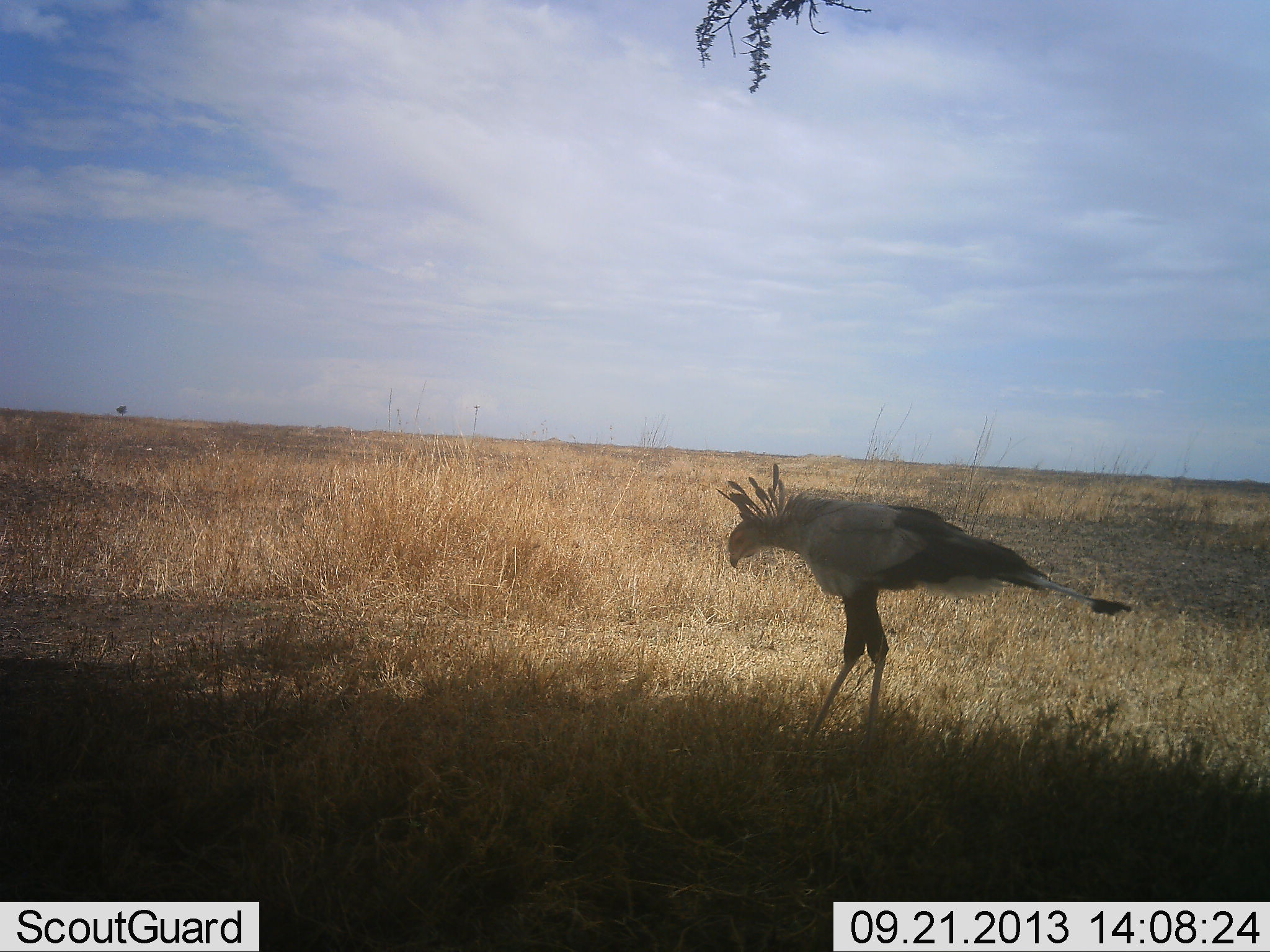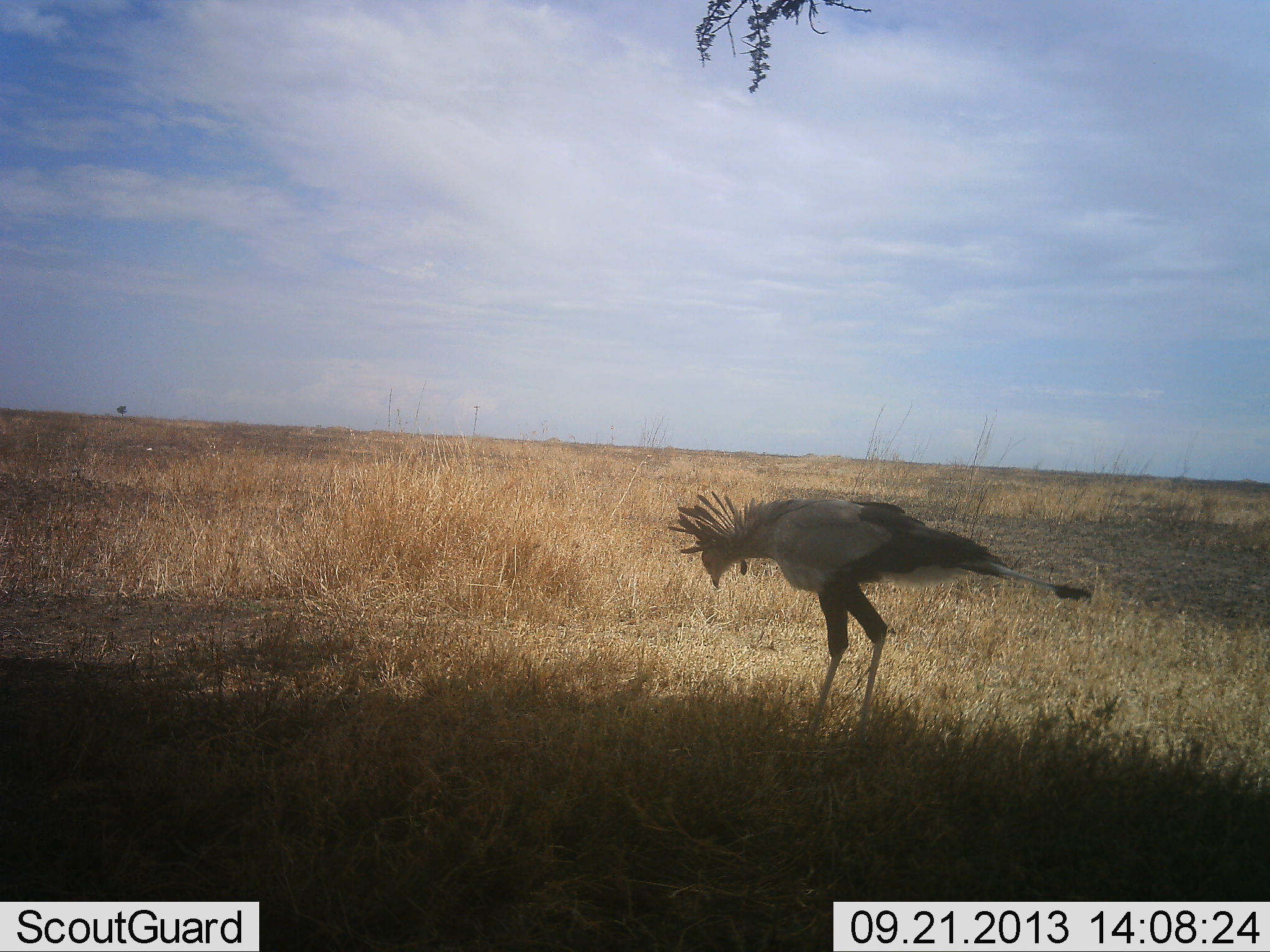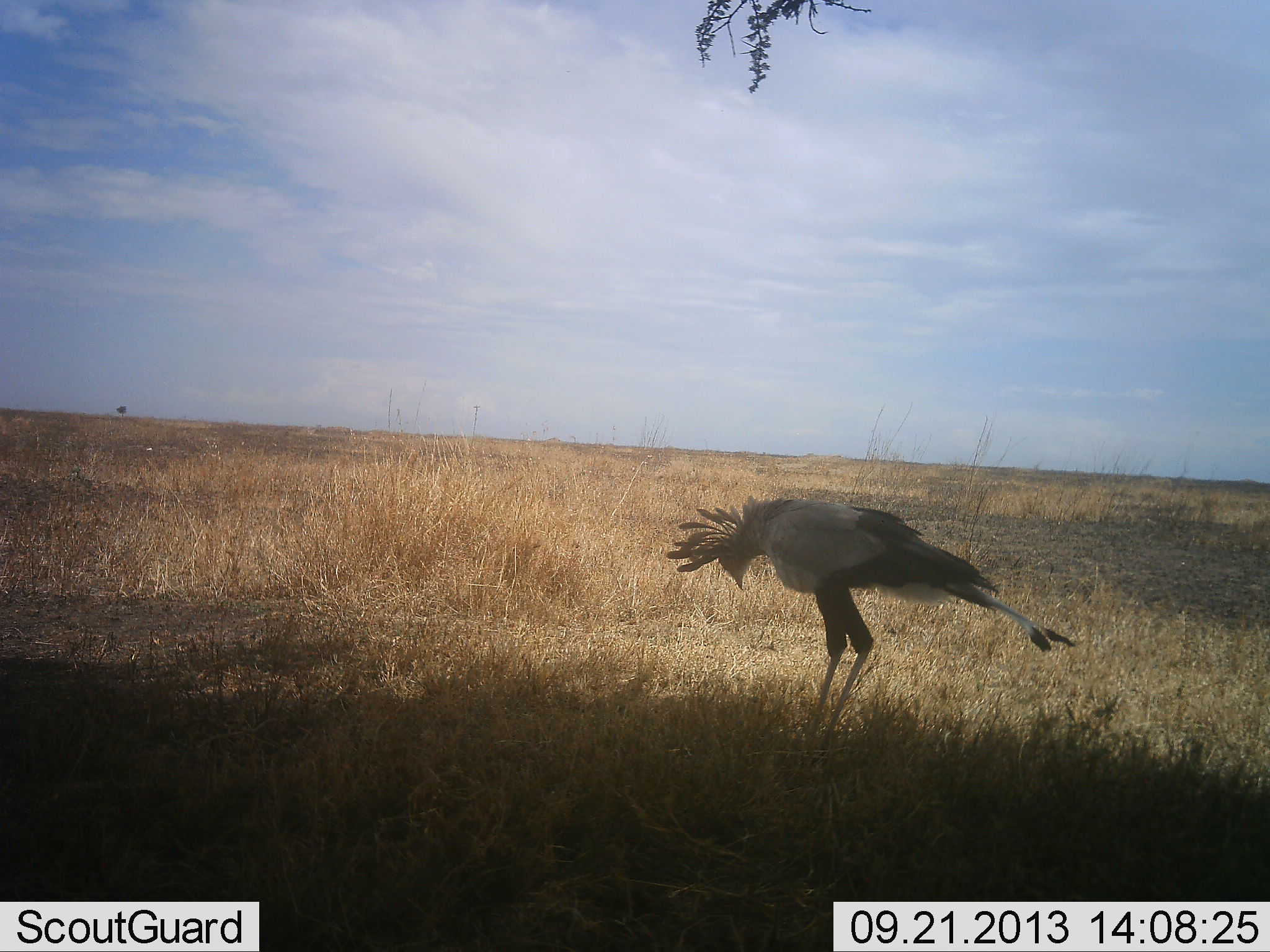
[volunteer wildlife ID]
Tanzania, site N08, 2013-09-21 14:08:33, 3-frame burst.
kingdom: Animalia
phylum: Chordata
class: Aves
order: Accipitriformes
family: Sagittariidae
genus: Sagittarius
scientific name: Sagittarius serpentarius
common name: secretary bird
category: secretarybird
Secretarybird (secretary bird) (Sagittarius serpentarius), count 1. Behavior (volunteer vote fractions): standing 59%, resting 0%, moving 29%, interacting 0%. Young present (vote fraction): 0%. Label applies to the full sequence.